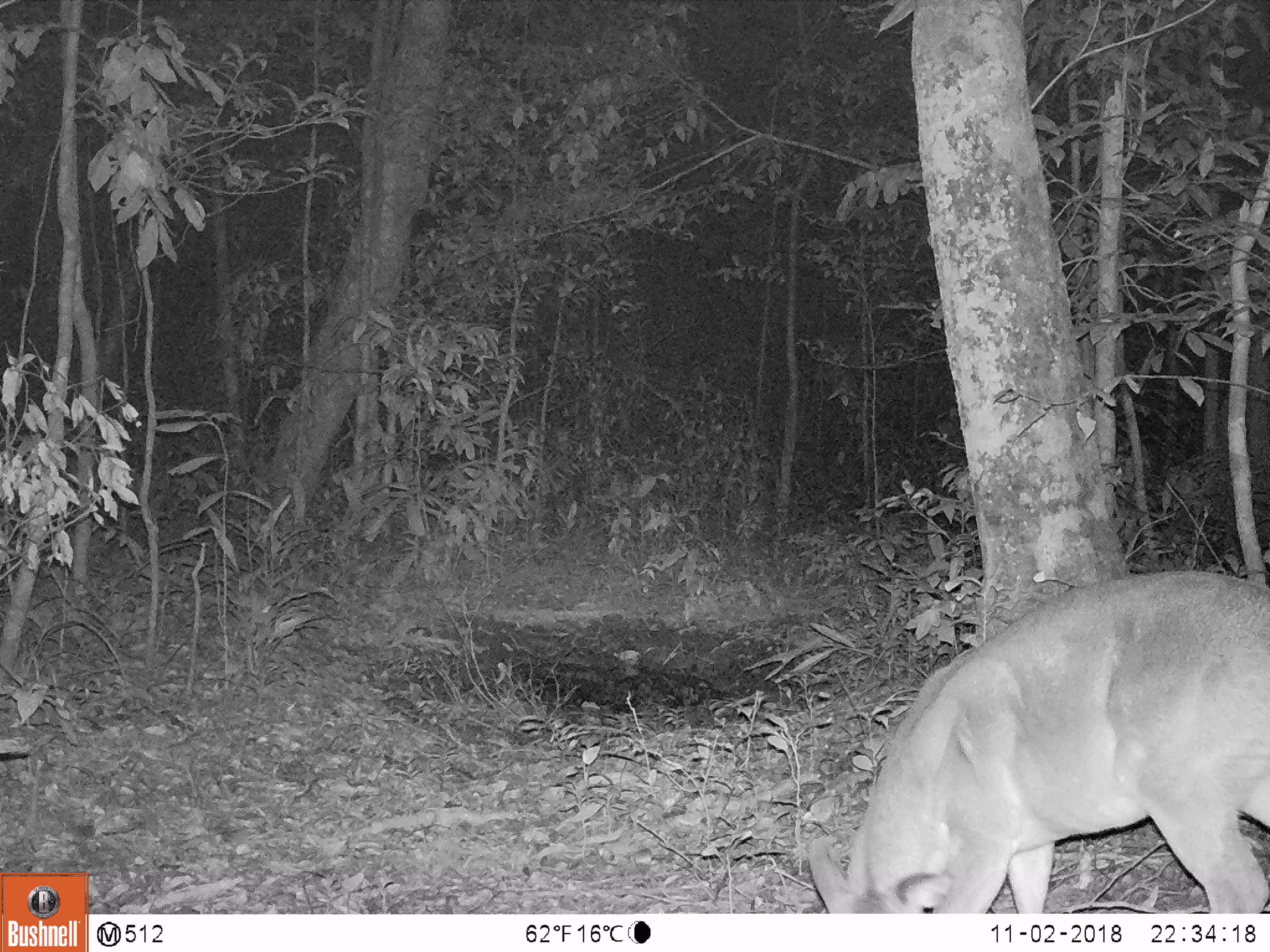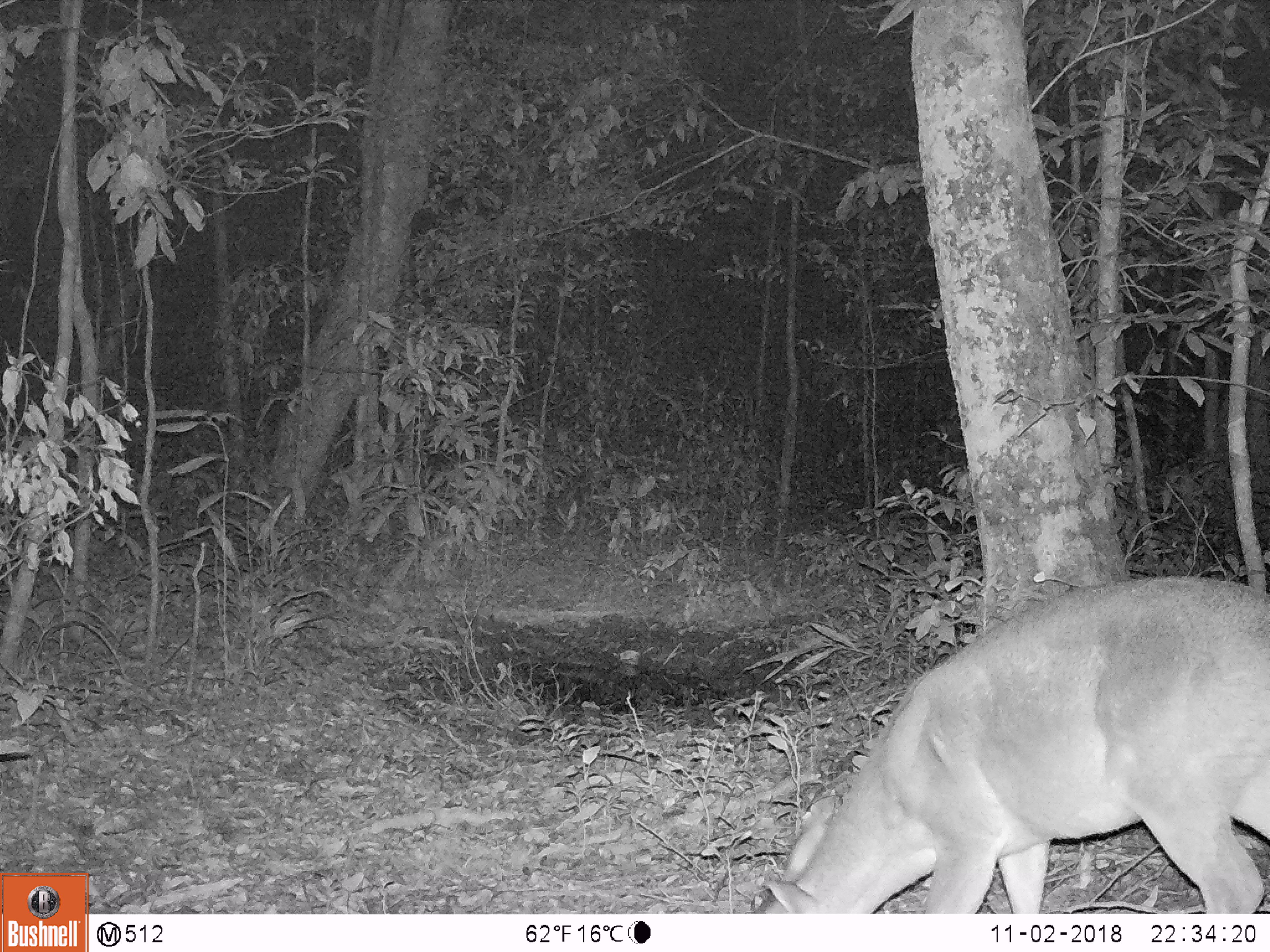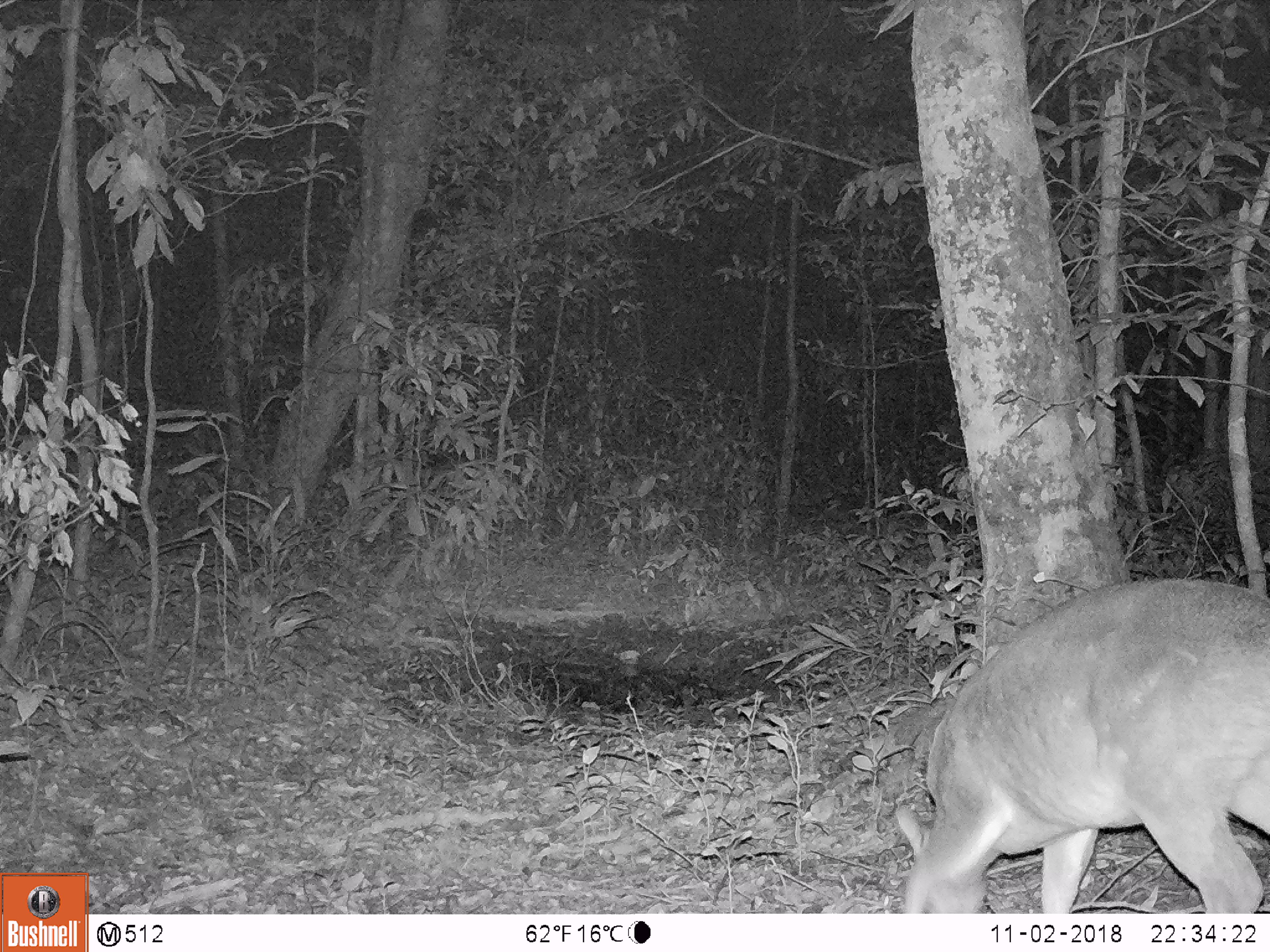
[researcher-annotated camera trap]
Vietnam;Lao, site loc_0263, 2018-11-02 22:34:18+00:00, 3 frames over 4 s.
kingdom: Animalia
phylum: Chordata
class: Mammalia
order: Artiodactyla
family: Cervidae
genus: Muntiacus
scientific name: Muntiacus vuquangensis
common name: large-antlered muntjac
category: large antlered muntjac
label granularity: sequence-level